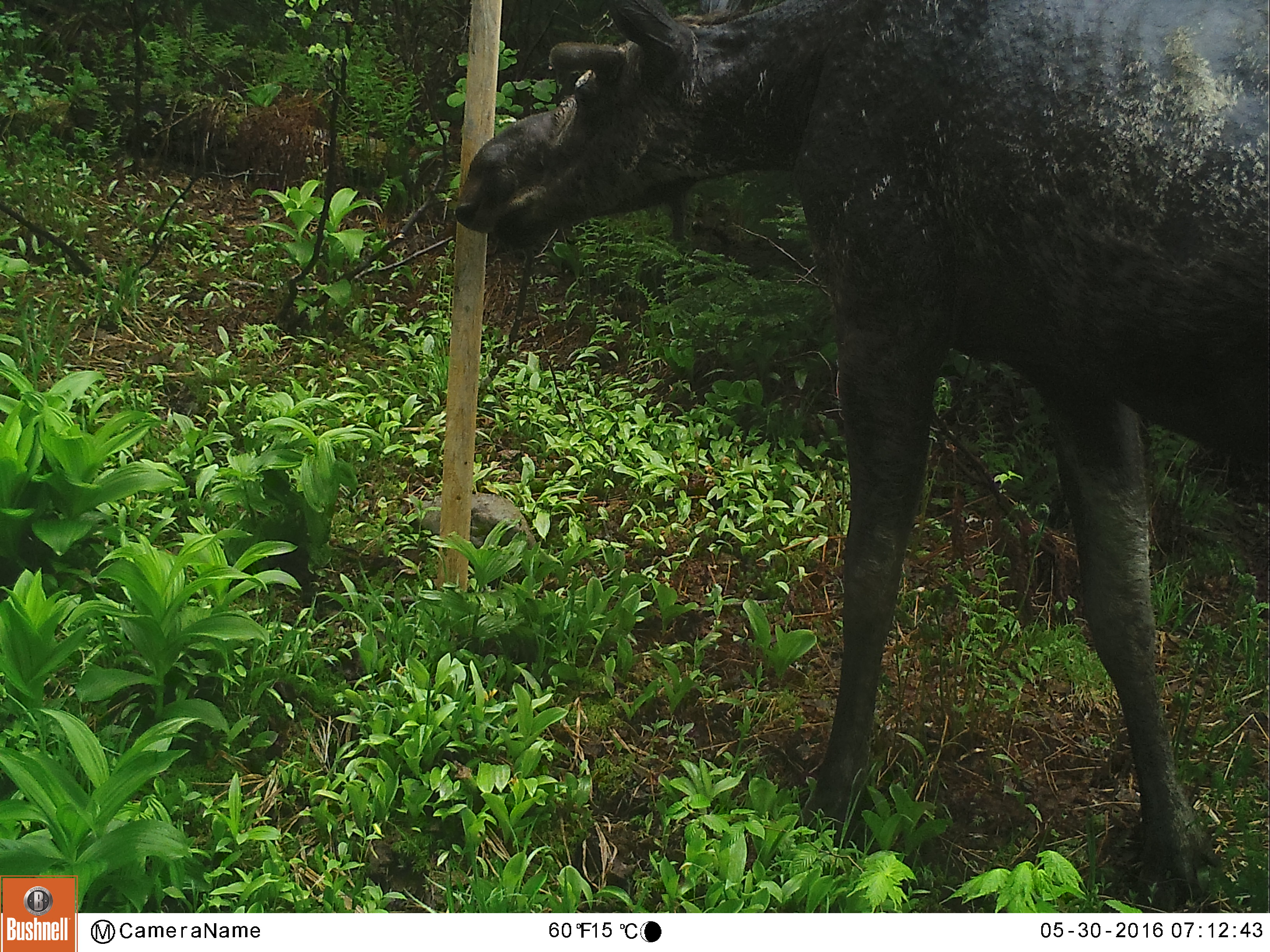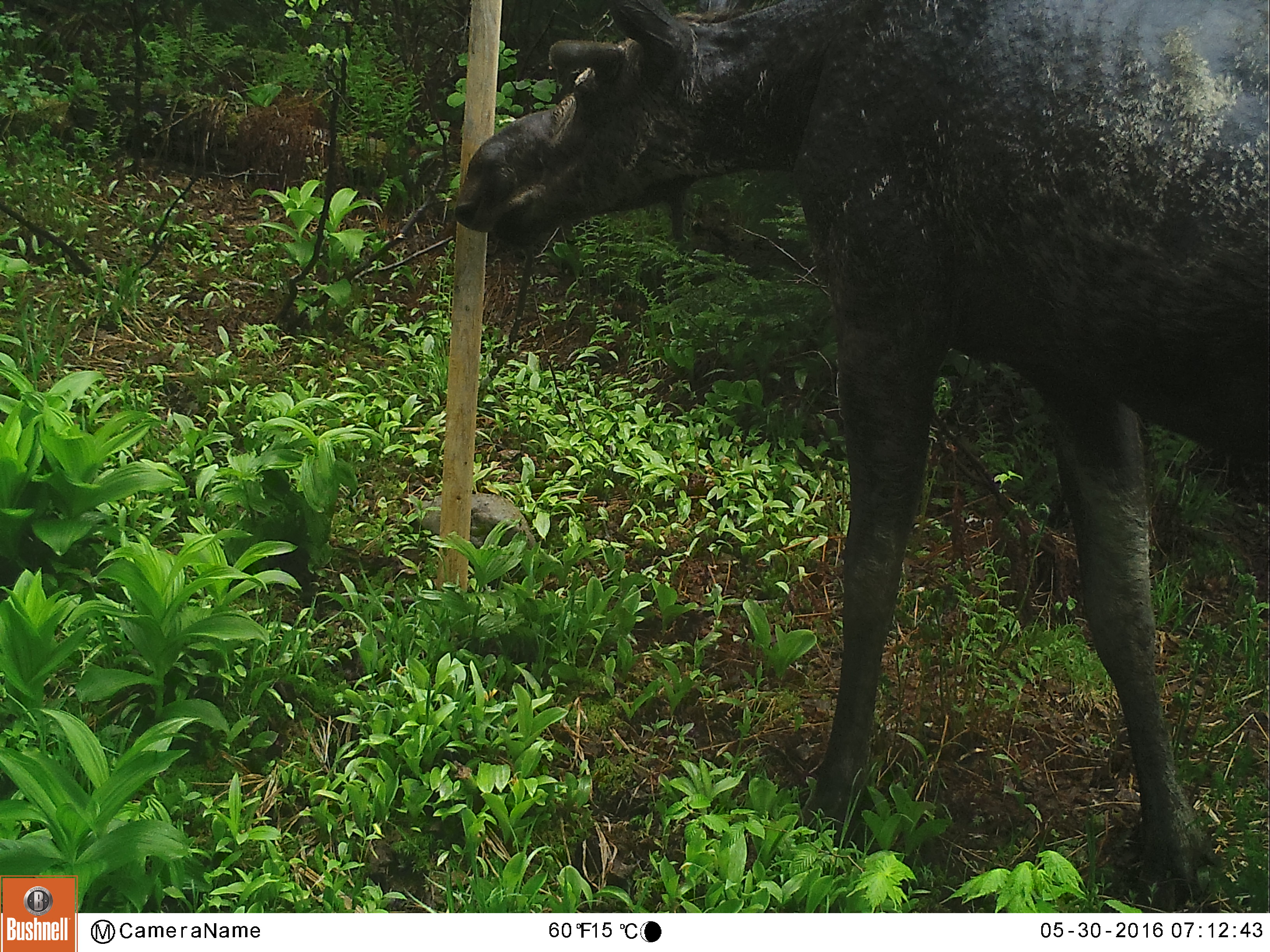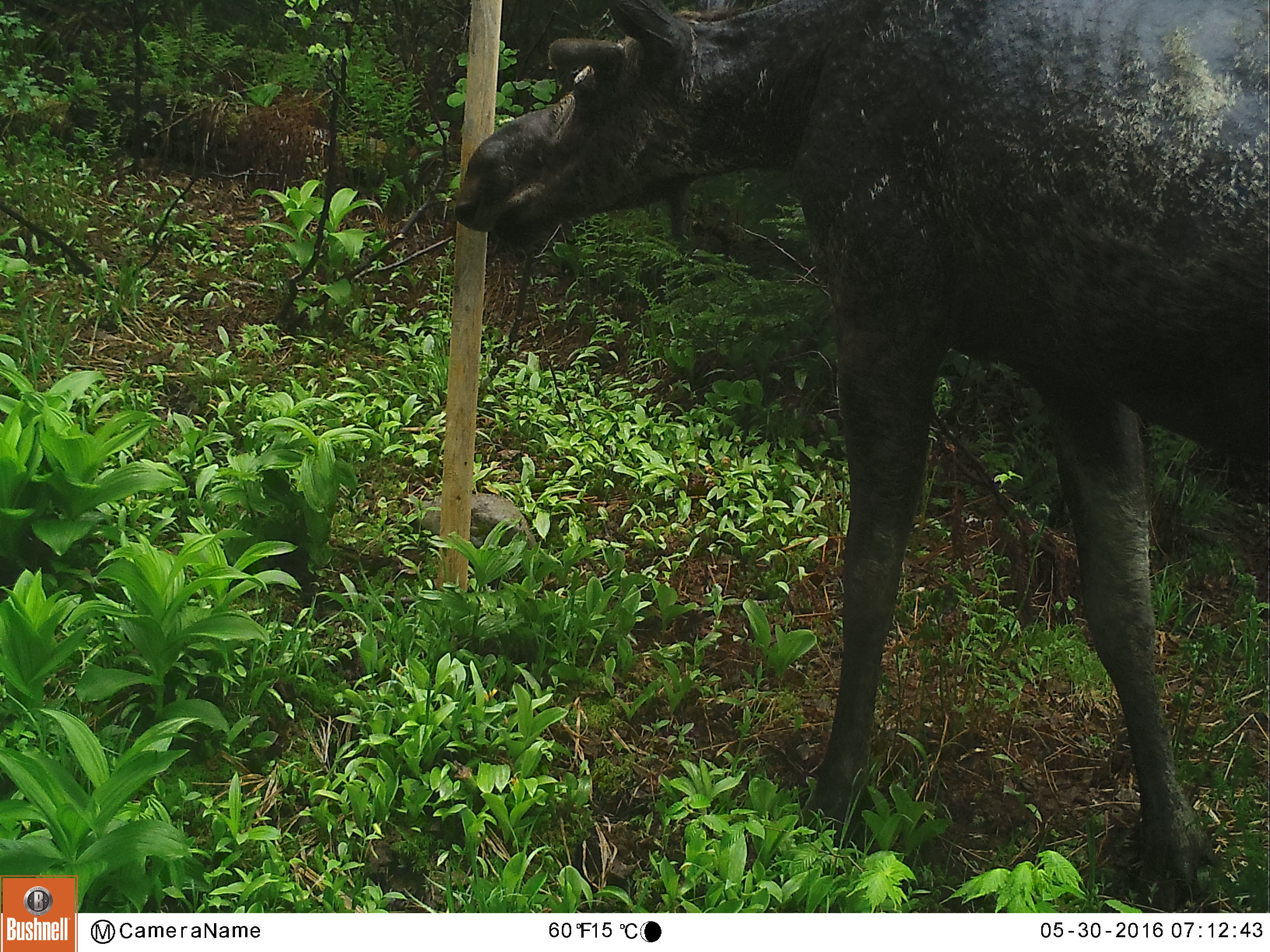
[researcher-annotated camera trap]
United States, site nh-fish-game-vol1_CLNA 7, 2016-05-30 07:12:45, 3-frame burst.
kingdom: Animalia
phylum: Chordata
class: Mammalia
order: Artiodactyla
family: Cervidae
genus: Alces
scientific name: Alces alces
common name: moose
Moose (Alces alces).